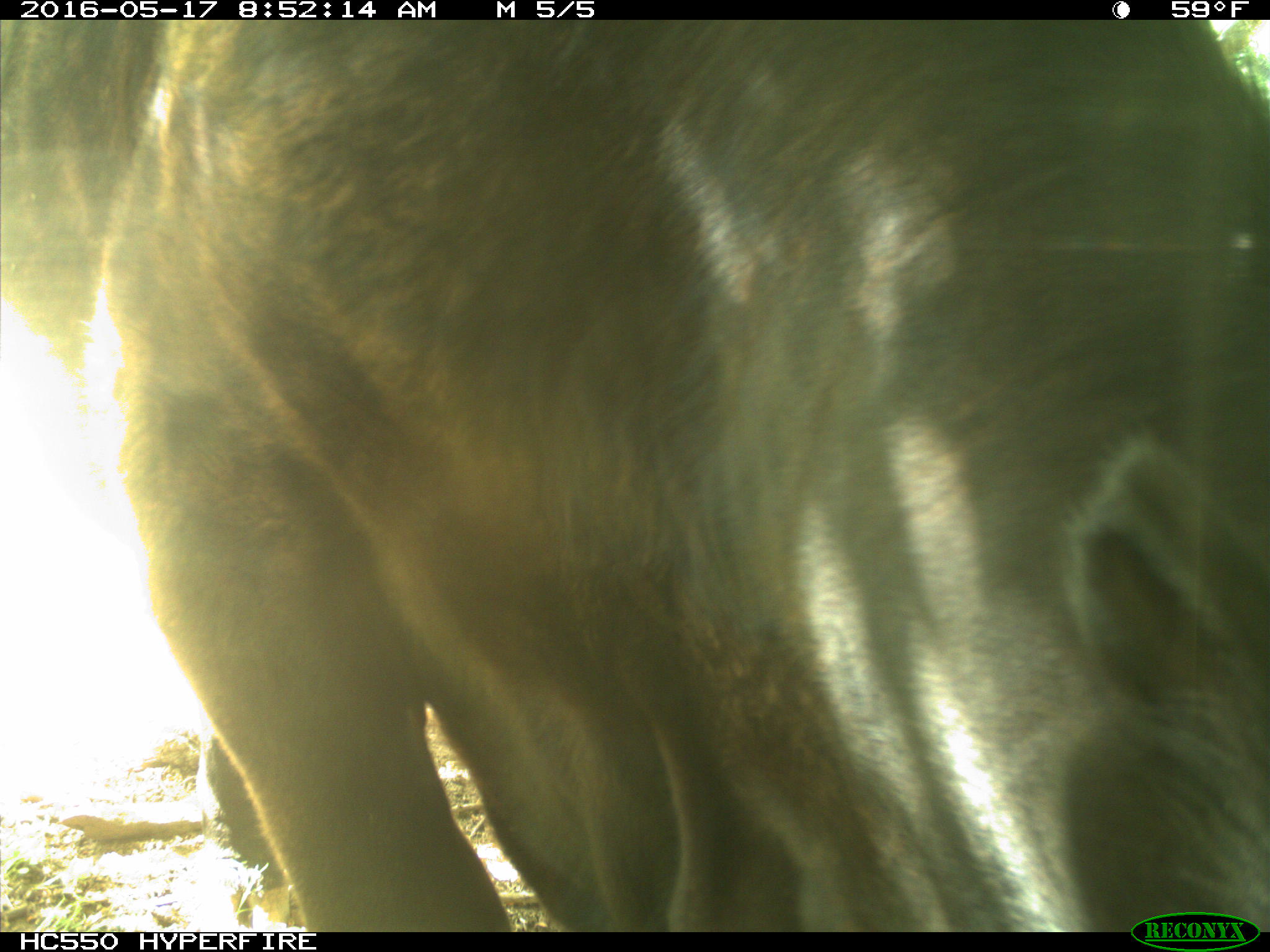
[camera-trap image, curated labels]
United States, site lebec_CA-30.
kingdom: Animalia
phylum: Chordata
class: Mammalia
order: Artiodactyla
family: Bovidae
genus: Bos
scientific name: Bos taurus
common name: domestic cow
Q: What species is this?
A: Bos taurus (domestic cow).